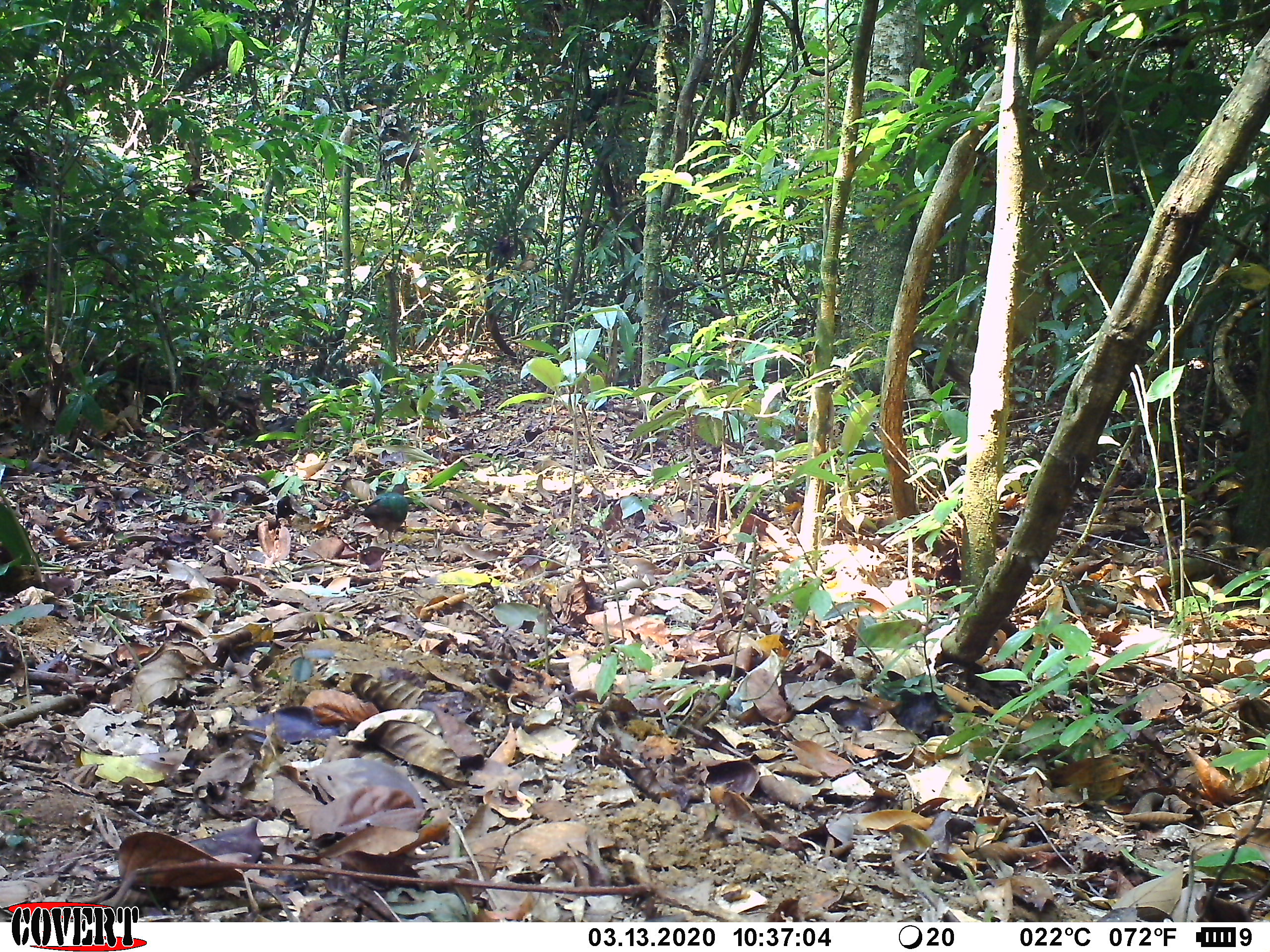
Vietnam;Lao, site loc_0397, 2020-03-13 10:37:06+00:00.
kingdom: Animalia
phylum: Chordata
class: Aves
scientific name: Aves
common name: bird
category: unidentified bird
Unidentified bird (bird) (Aves). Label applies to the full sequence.